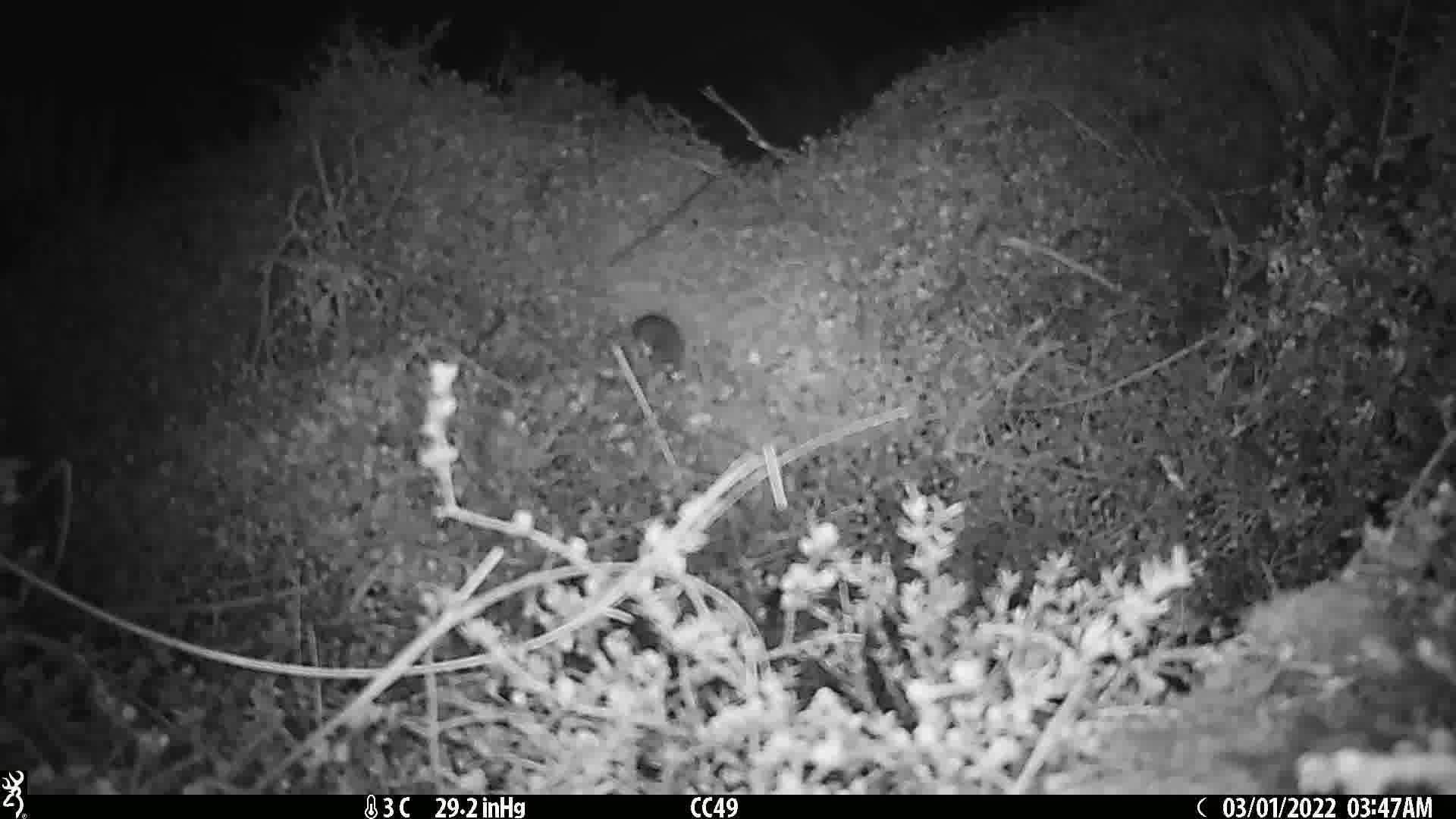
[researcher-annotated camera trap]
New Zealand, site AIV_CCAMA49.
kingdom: Animalia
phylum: Chordata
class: Mammalia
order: Rodentia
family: Muridae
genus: Mus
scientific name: Mus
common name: mouse